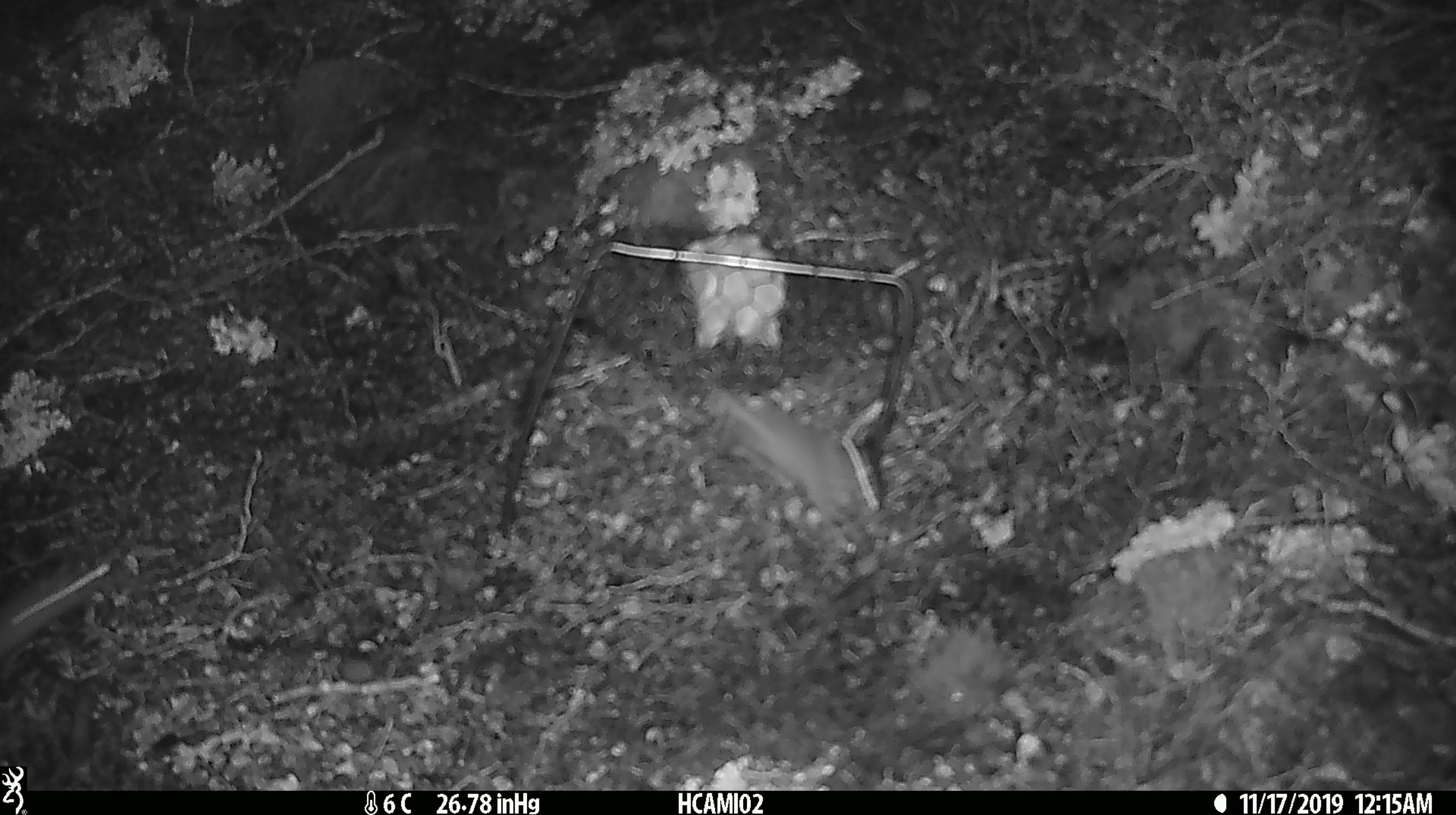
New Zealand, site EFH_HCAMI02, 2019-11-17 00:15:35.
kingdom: Animalia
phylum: Chordata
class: Mammalia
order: Rodentia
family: Muridae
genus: Mus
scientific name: Mus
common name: mouse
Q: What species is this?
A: Mouse (Mus).